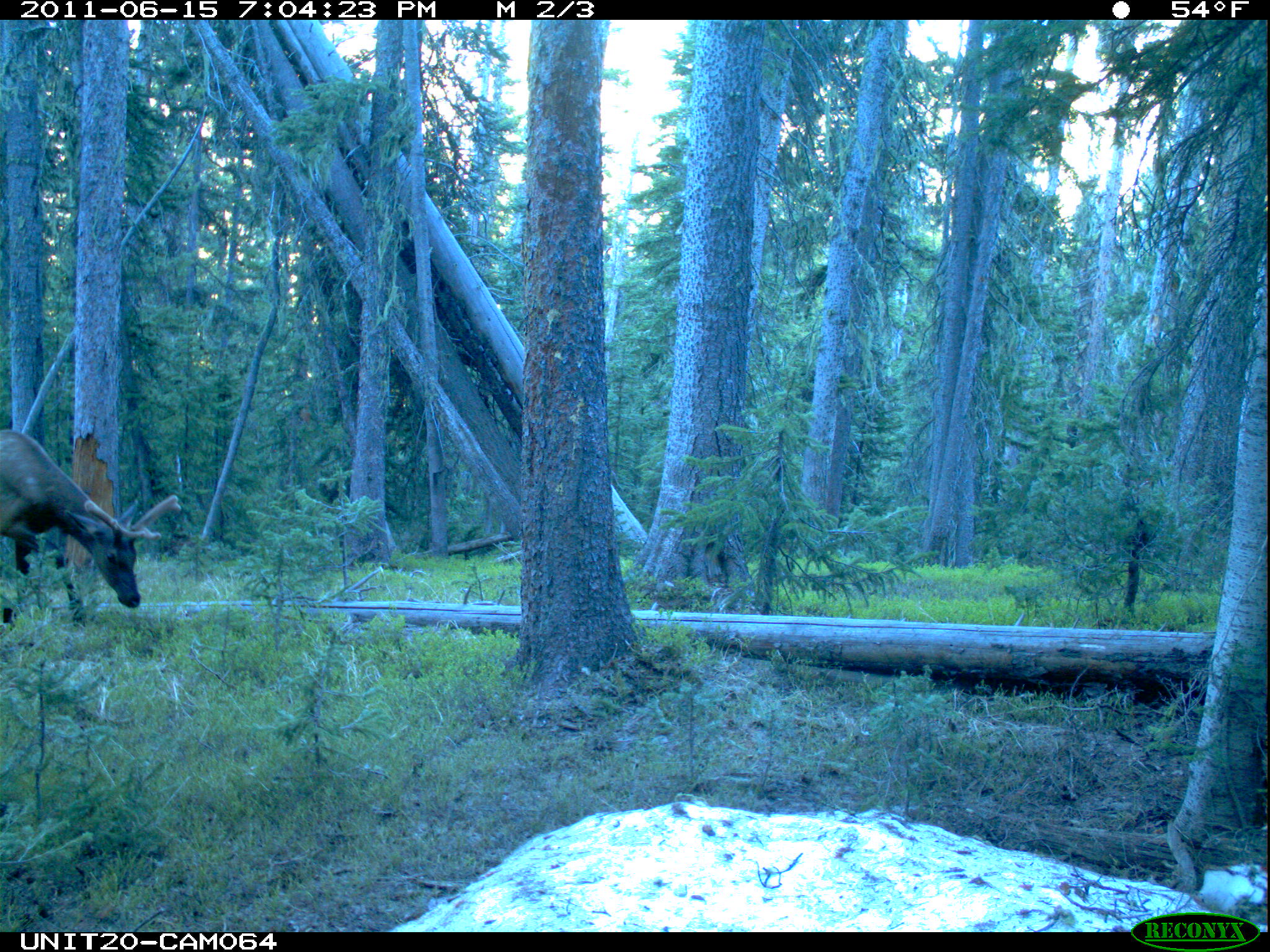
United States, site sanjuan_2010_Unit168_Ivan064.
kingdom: Animalia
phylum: Chordata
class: Mammalia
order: Artiodactyla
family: Cervidae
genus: Cervus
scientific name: Cervus elaphus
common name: red deer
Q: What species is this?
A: Cervus elaphus (red deer).